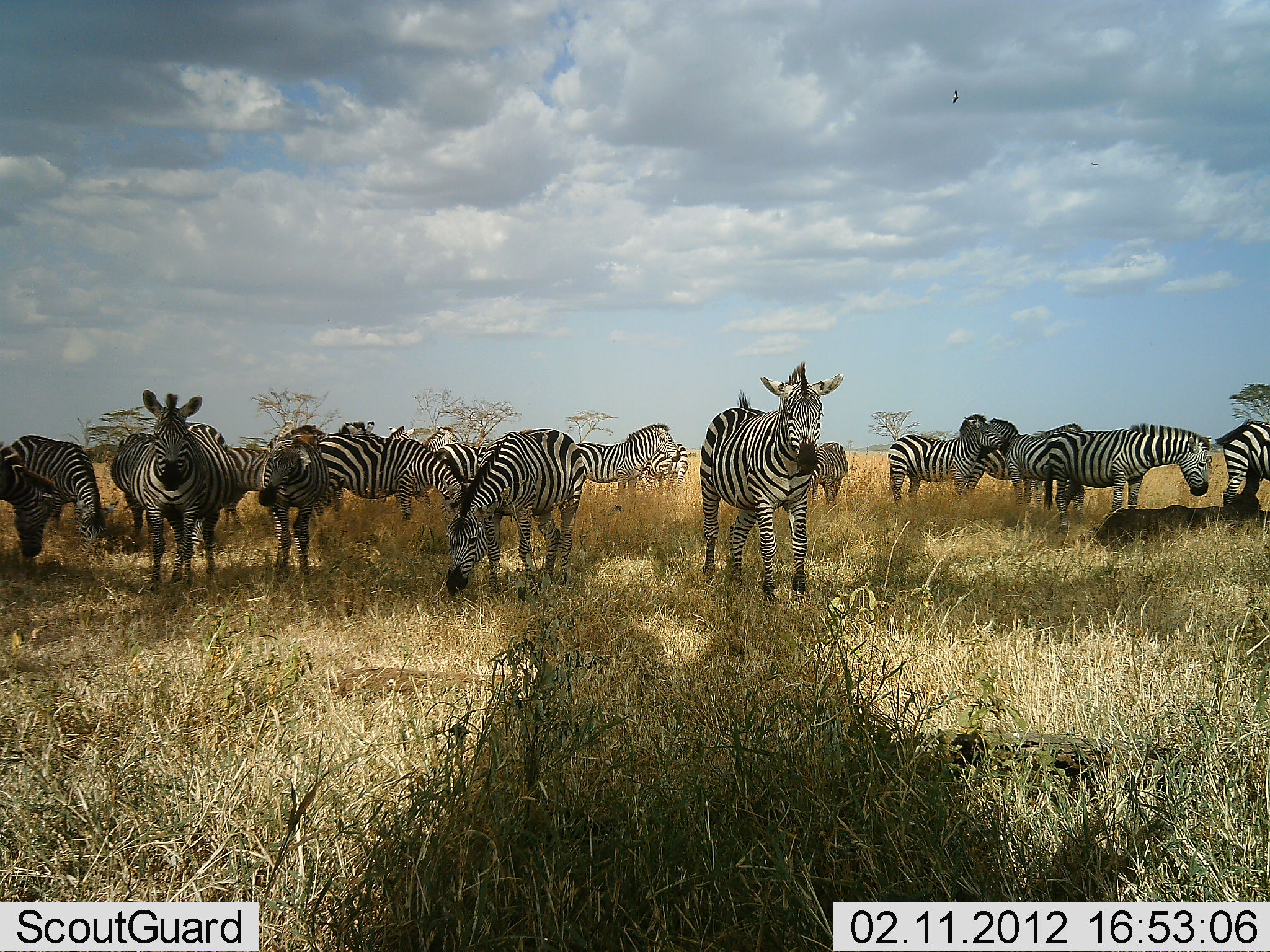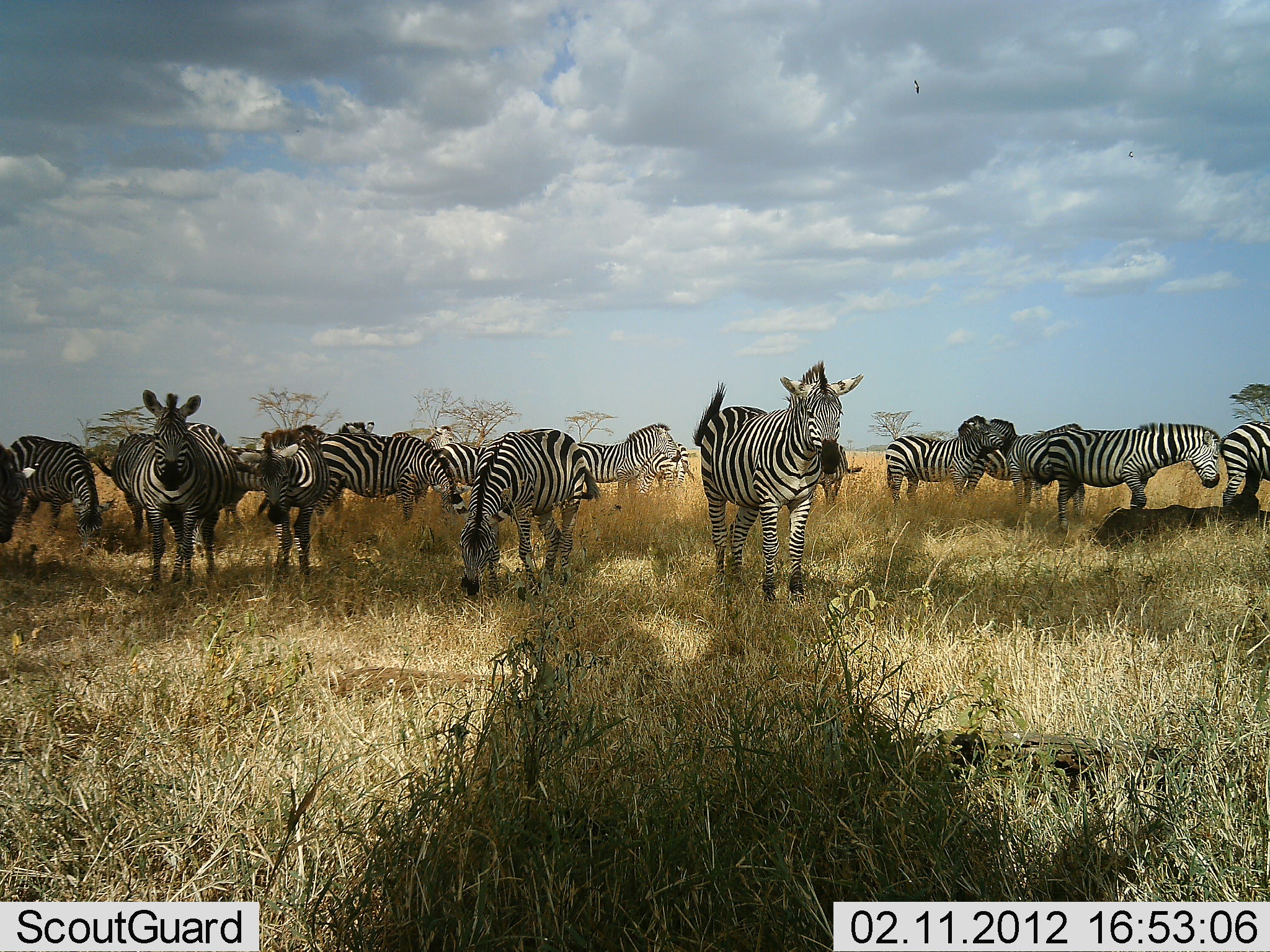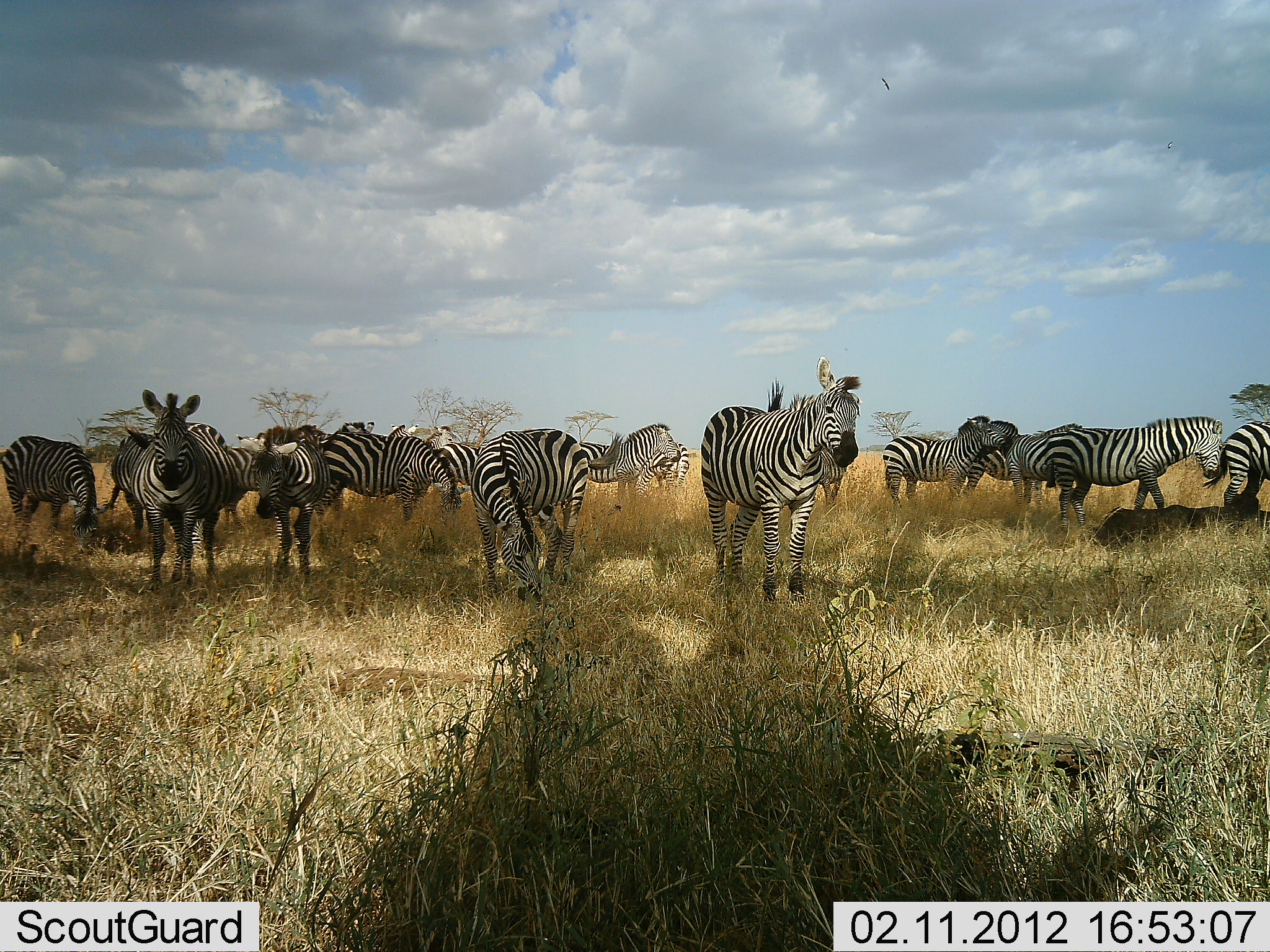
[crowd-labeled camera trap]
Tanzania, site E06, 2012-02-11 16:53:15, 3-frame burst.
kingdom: Animalia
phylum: Chordata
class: Mammalia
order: Perissodactyla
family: Equidae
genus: Equus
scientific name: Equus quagga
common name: plains zebra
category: zebra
Zebra (plains zebra) (Equus quagga), count 11-50. Behavior (volunteer vote fractions): standing 88%, resting 12%, moving 19%, interacting 19%. Young present (vote fraction): 4%. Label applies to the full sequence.